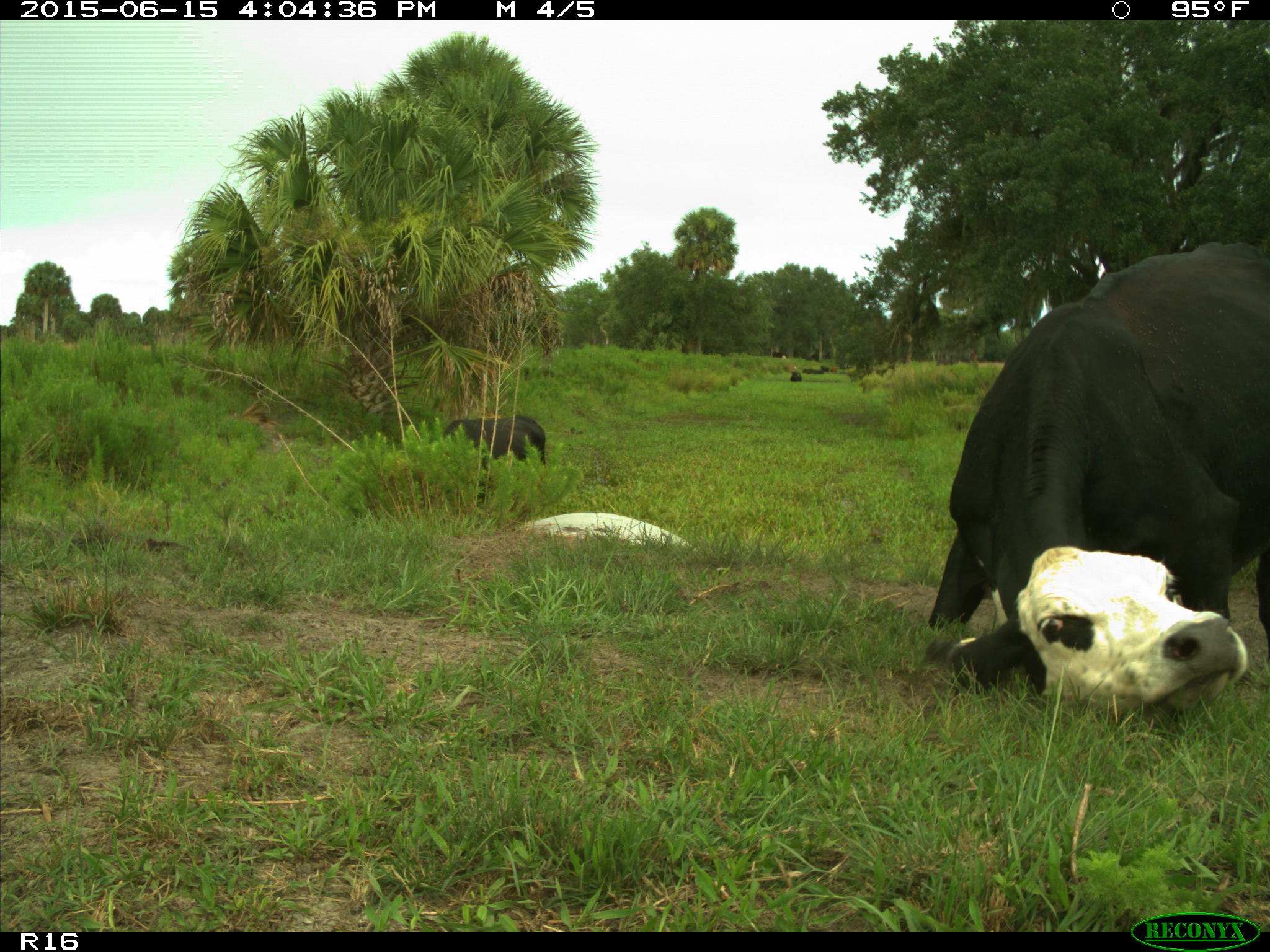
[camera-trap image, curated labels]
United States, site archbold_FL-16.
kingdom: Animalia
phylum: Chordata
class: Mammalia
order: Artiodactyla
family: Bovidae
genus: Bos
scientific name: Bos taurus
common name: domestic cow